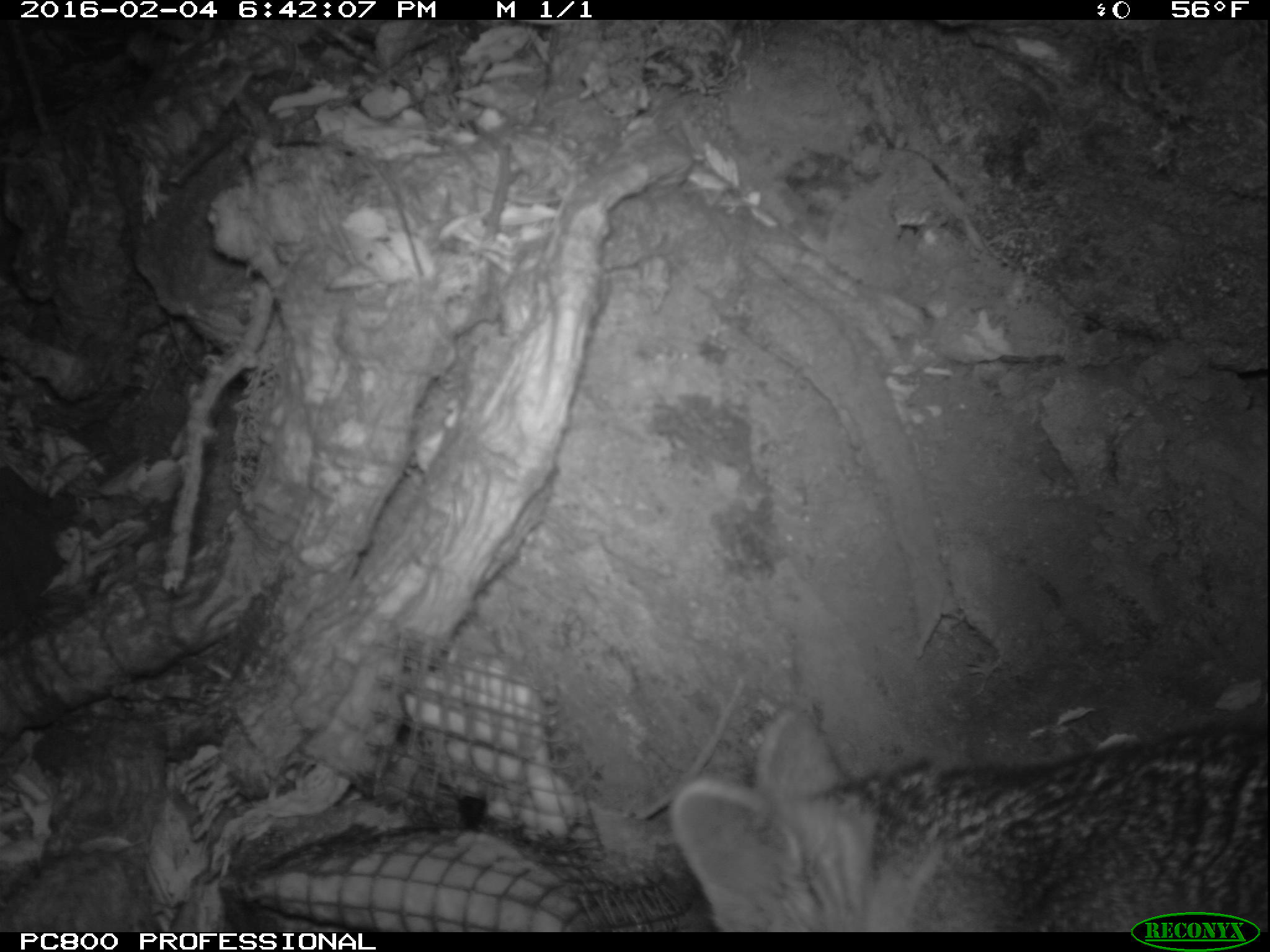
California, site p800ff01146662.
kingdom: Animalia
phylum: Chordata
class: Mammalia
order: Carnivora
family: Canidae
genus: Urocyon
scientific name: Urocyon littoralis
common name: island fox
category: fox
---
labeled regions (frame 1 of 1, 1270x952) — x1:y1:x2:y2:
fox: 670:709:1268:932